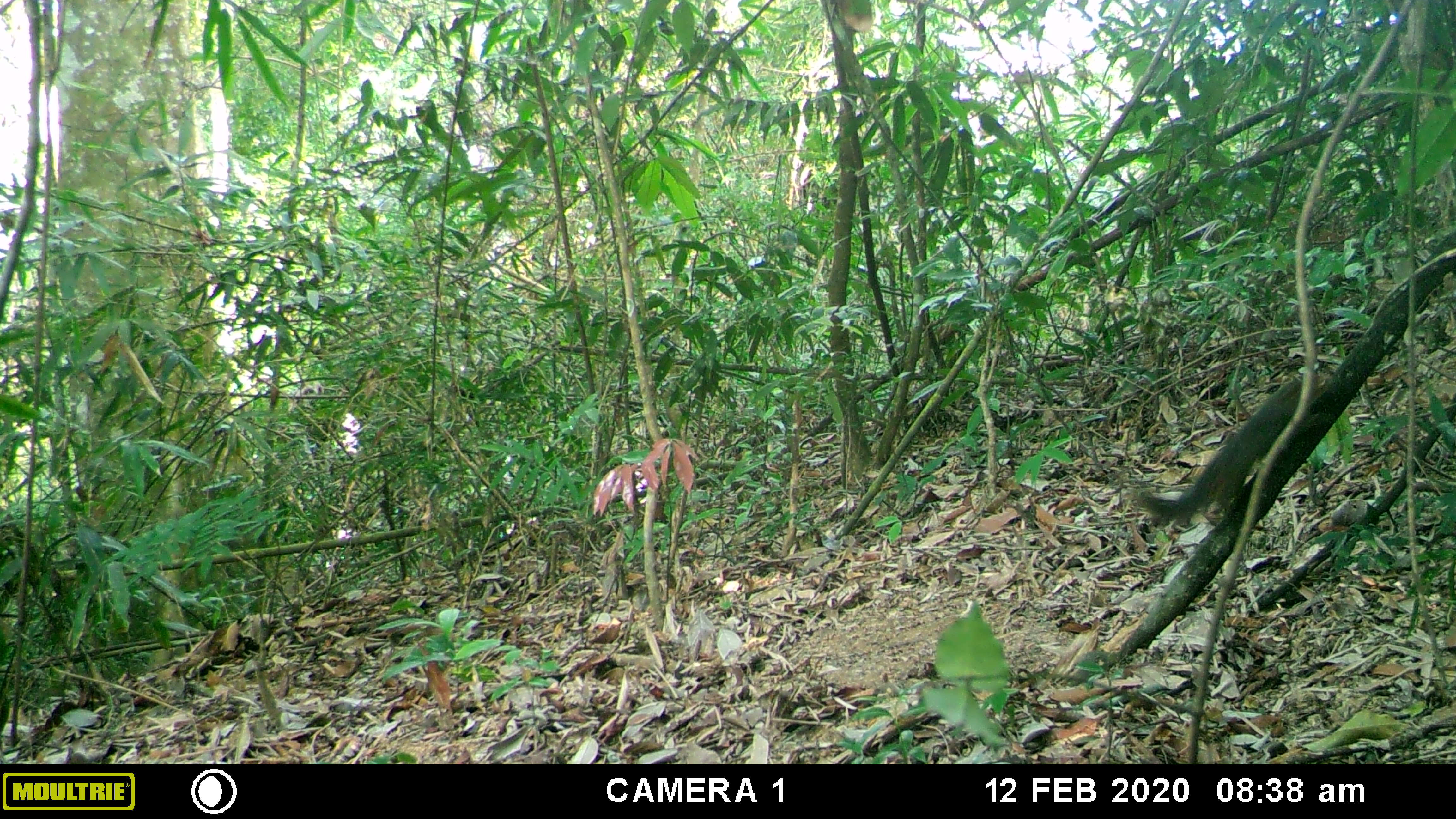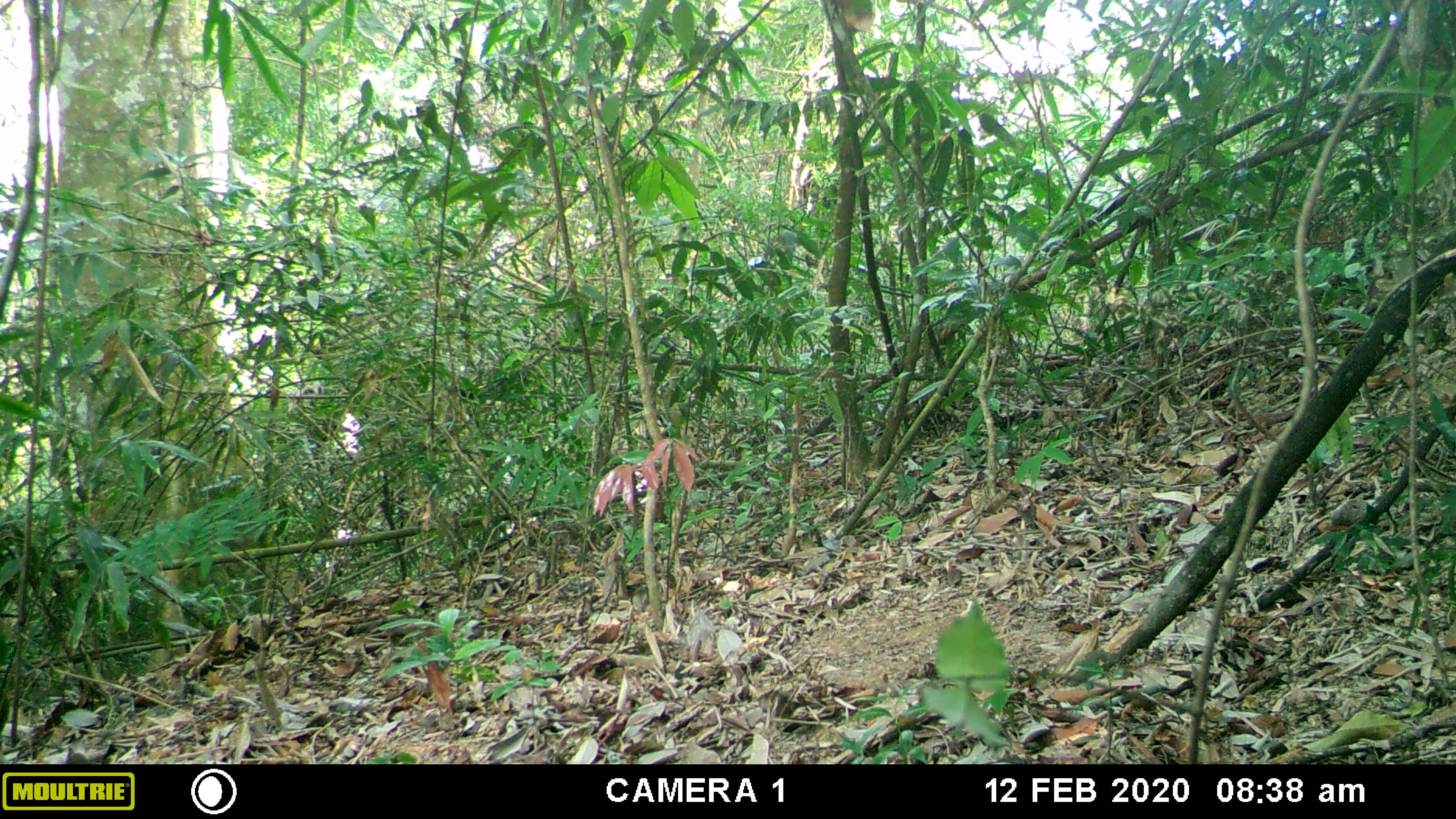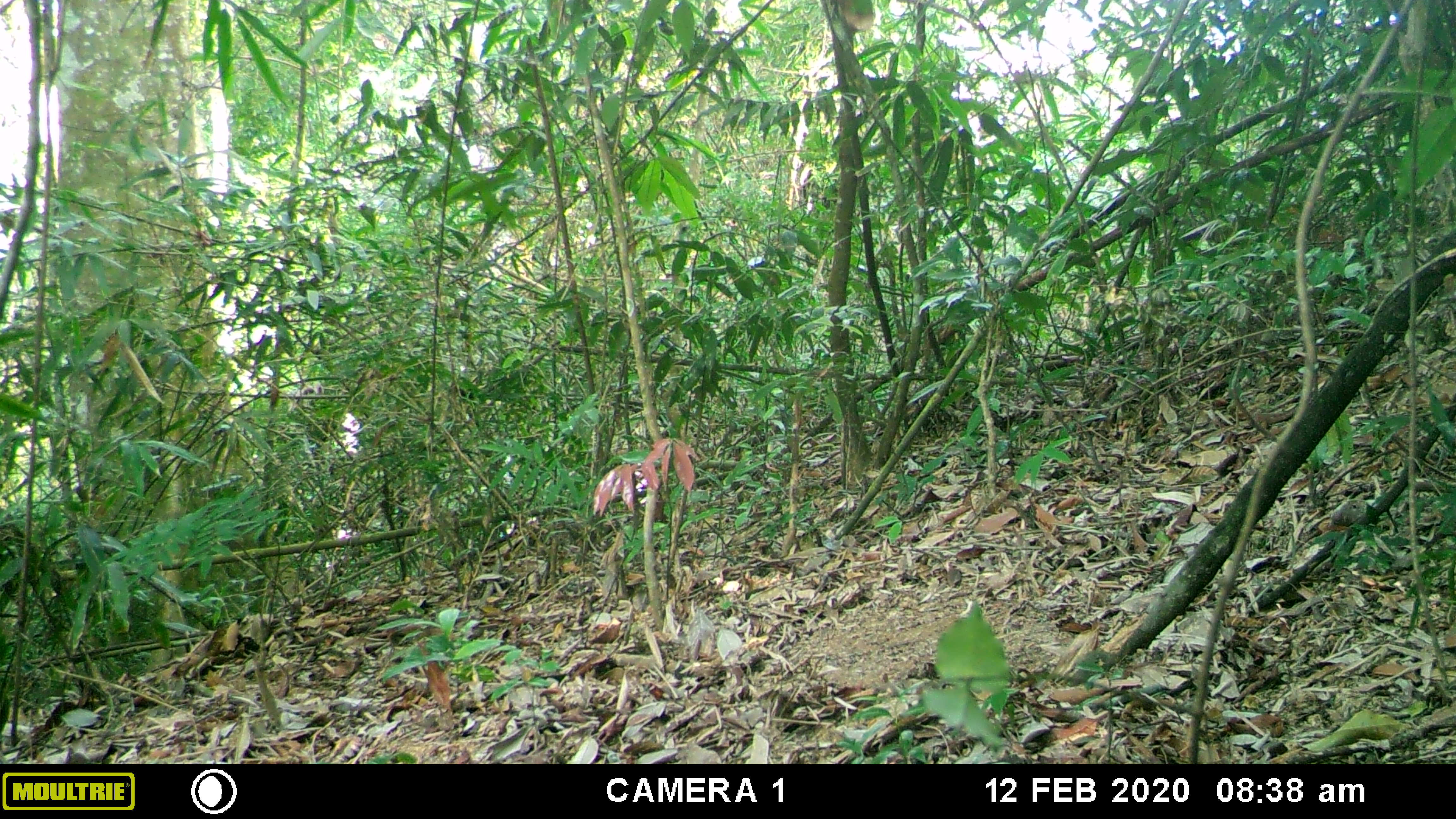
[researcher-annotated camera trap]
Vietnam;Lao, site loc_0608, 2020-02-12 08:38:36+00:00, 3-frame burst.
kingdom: Animalia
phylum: Chordata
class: Aves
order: Galliformes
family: Phasianidae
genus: Polyplectron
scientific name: Polyplectron bicalcaratum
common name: gray peacock-pheasant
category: grey peacock pheasant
Grey peacock pheasant (gray peacock-pheasant) (Polyplectron bicalcaratum). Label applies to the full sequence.